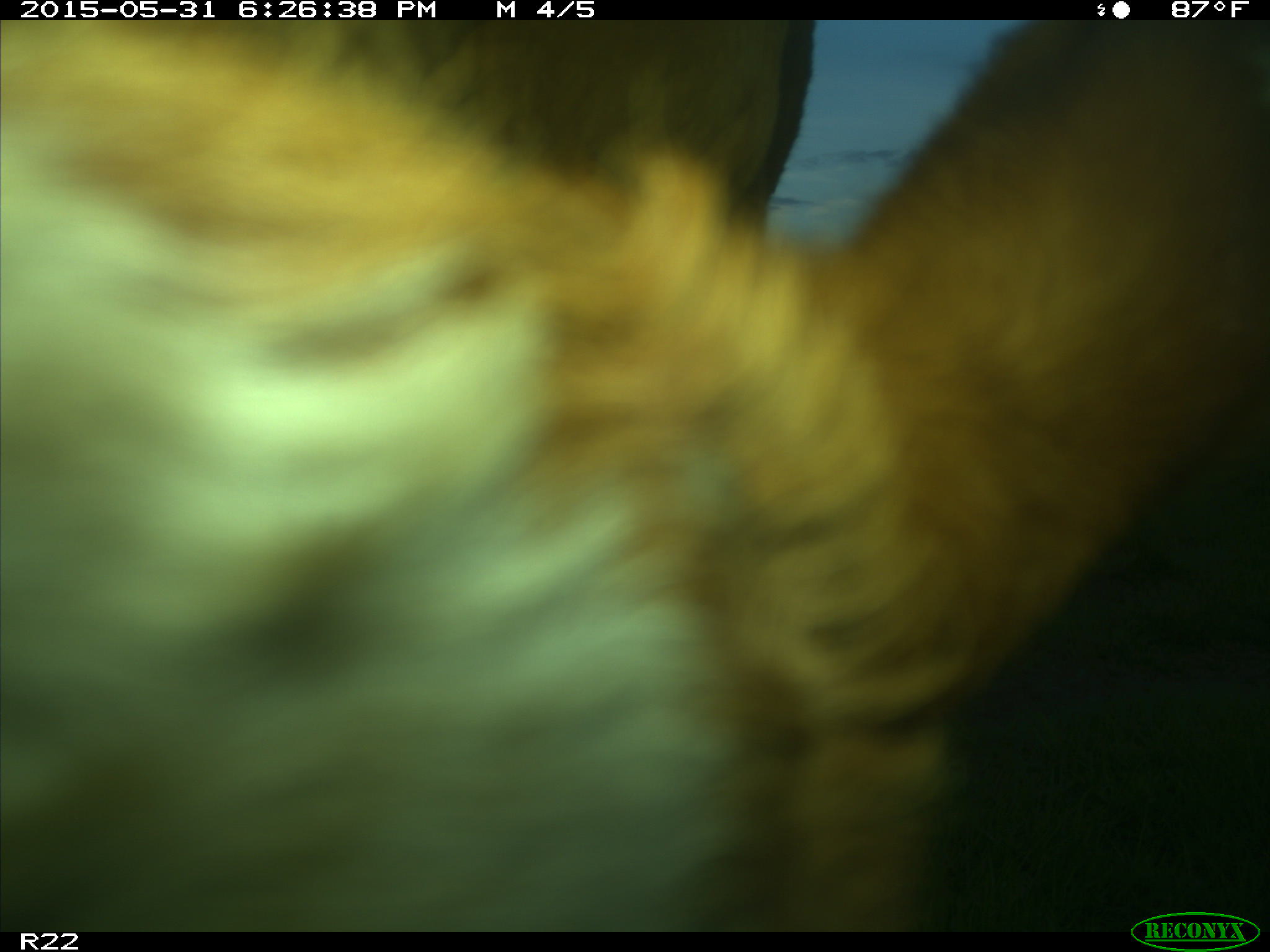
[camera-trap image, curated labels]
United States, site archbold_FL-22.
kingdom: Animalia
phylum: Chordata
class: Mammalia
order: Artiodactyla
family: Bovidae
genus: Bos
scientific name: Bos taurus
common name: domestic cow